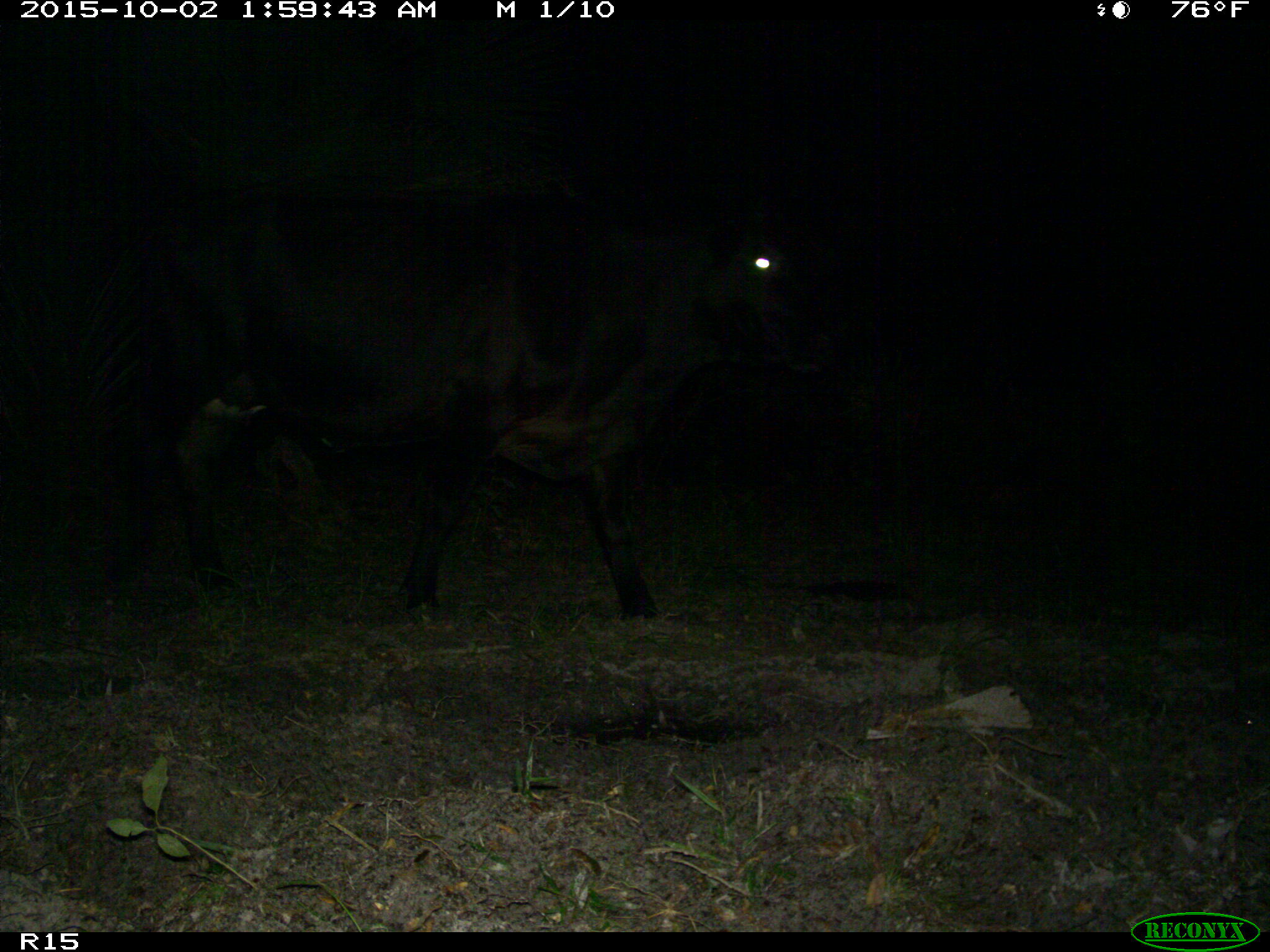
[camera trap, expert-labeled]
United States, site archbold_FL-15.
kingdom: Animalia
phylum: Chordata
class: Mammalia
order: Artiodactyla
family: Bovidae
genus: Bos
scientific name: Bos taurus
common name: domestic cow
Bos taurus (domestic cow).